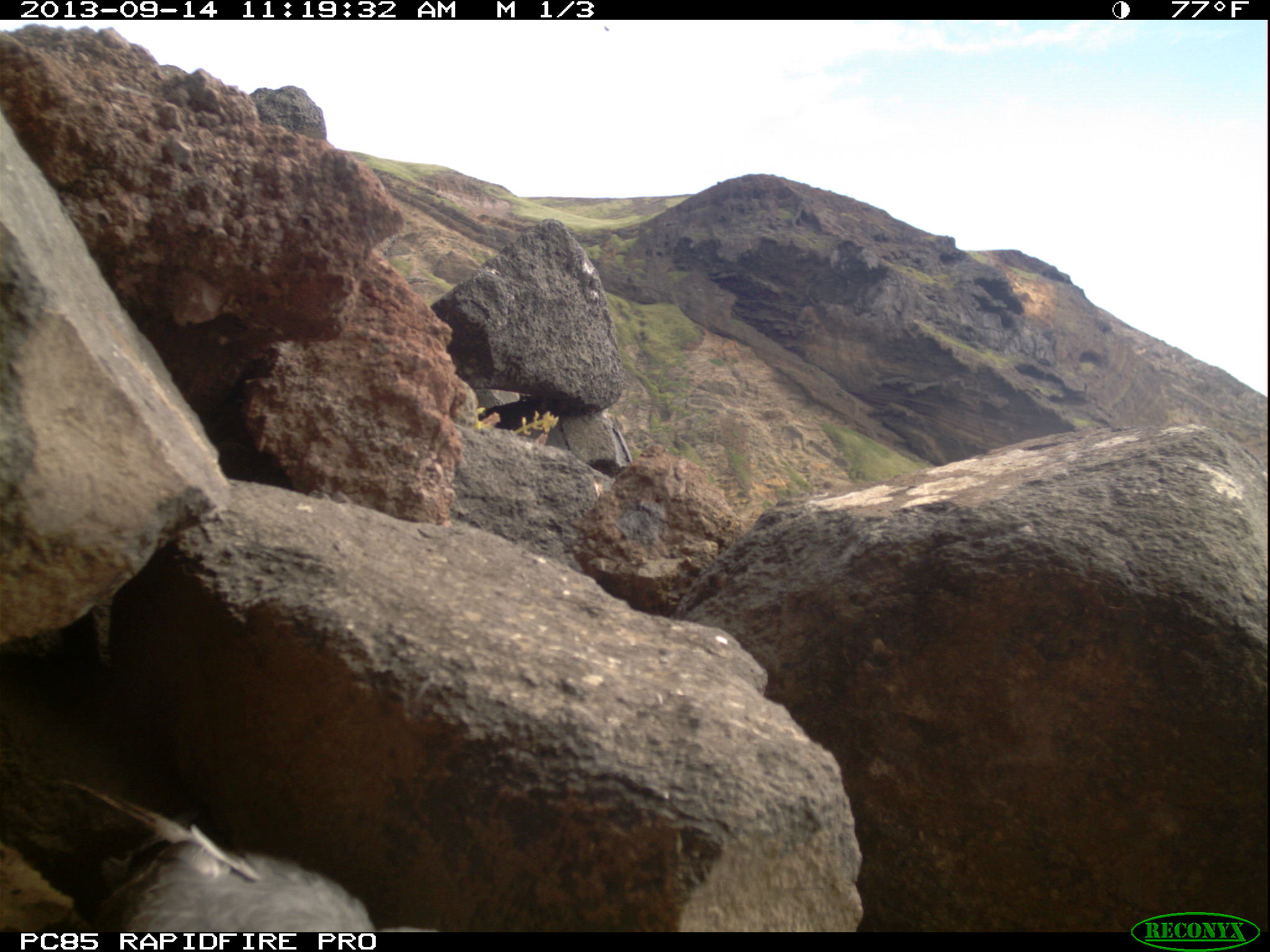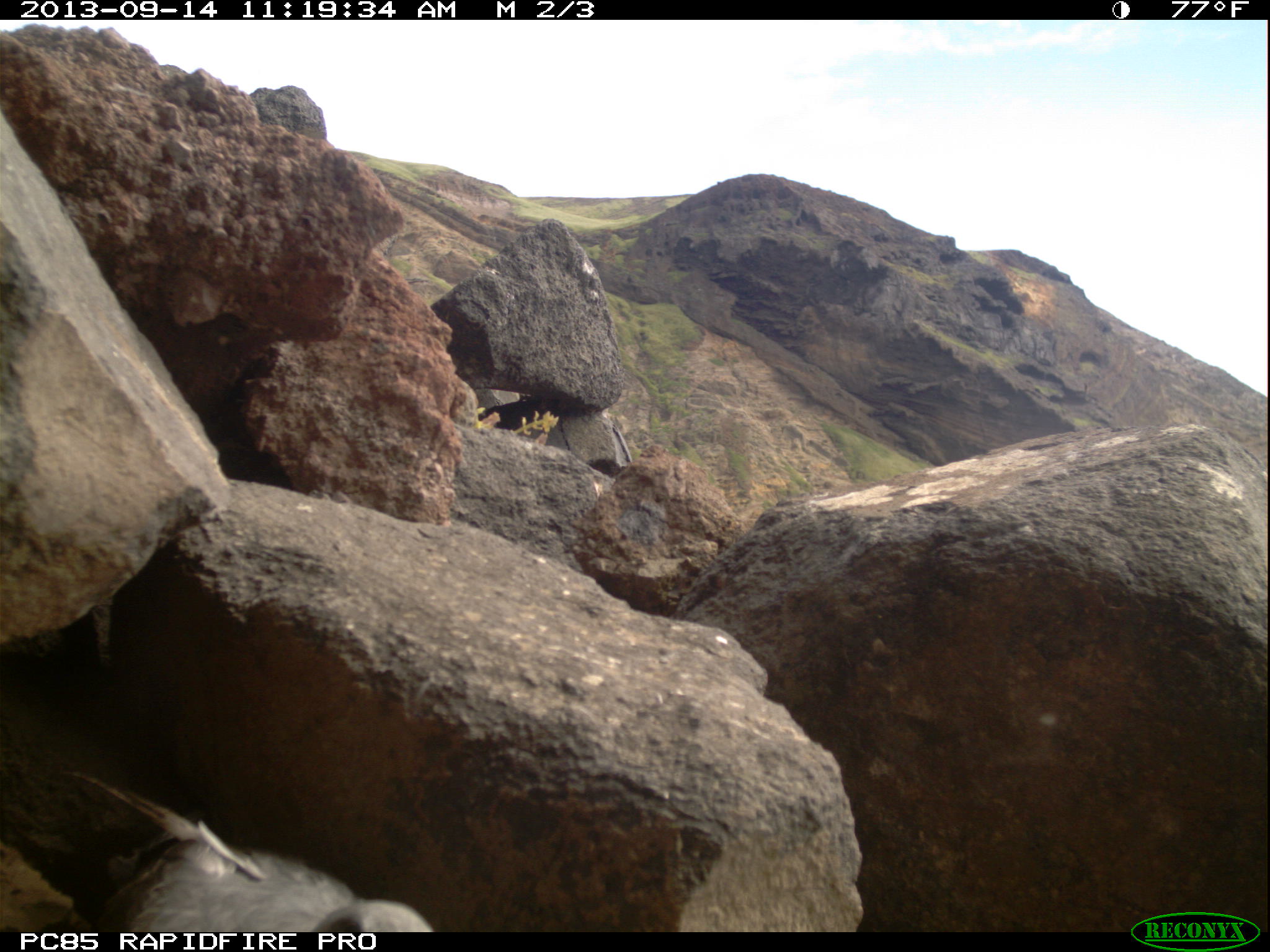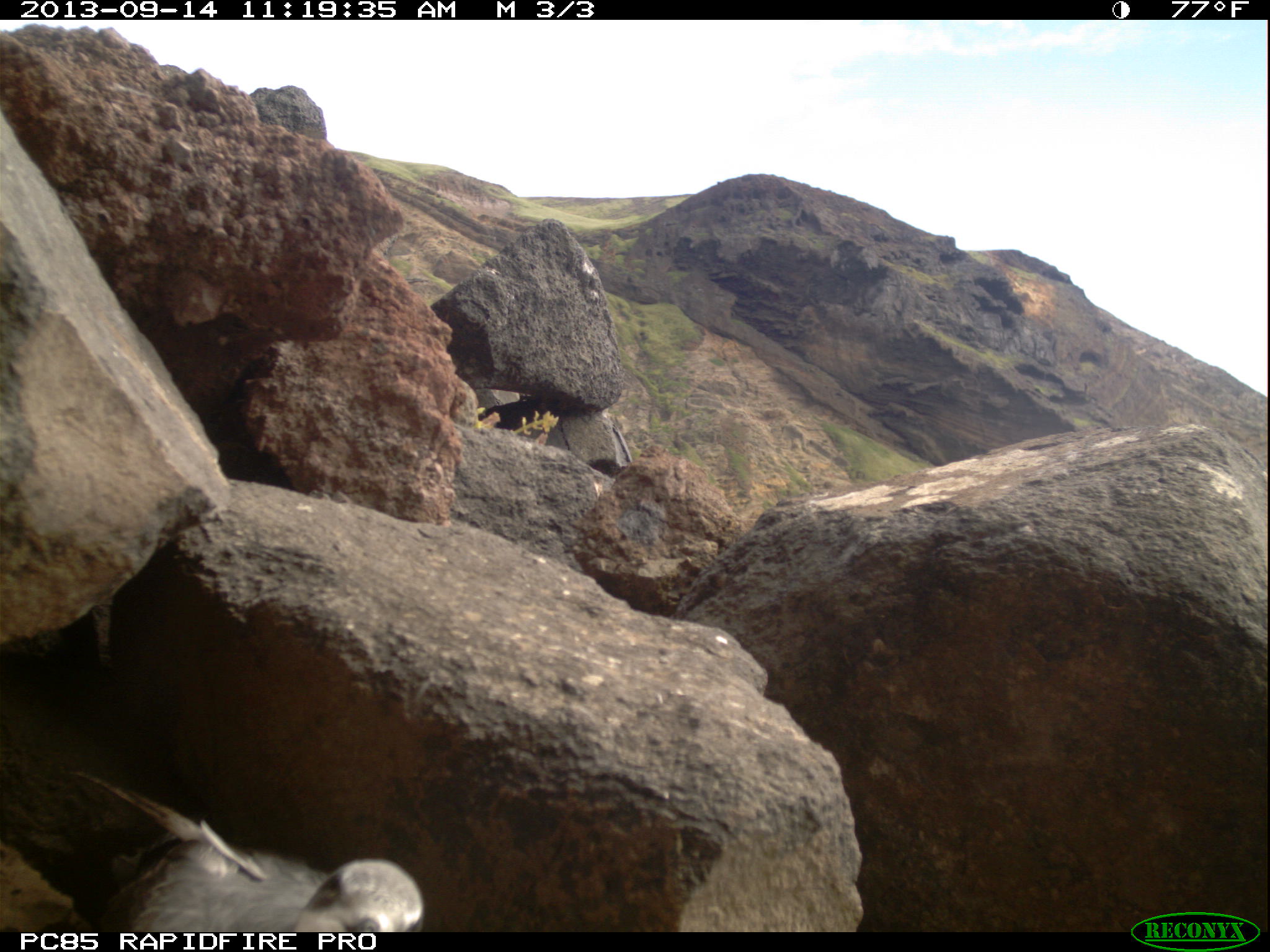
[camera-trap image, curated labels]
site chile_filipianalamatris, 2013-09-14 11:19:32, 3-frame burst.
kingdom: Animalia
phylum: Chordata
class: Aves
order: Procellariiformes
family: Procellariidae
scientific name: Procellariidae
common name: petrel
Petrel (Procellariidae).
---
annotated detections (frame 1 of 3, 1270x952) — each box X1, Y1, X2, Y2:
petrel: 0, 728, 385, 938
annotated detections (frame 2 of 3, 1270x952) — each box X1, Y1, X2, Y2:
petrel: 3, 786, 448, 930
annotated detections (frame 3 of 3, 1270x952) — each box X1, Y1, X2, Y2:
petrel: 0, 755, 424, 935